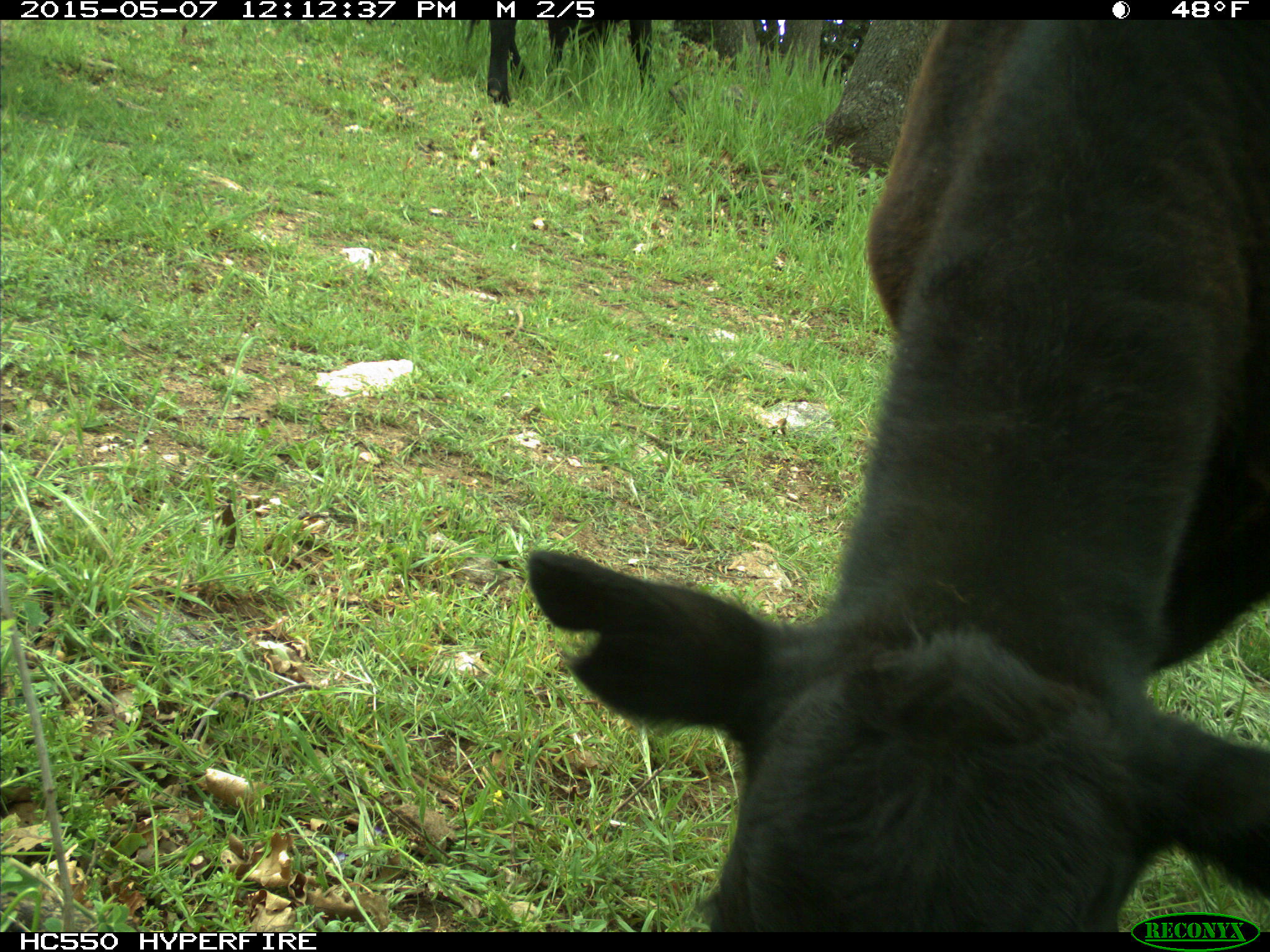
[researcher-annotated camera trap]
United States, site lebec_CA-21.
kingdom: Animalia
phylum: Chordata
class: Mammalia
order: Artiodactyla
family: Bovidae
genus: Bos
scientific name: Bos taurus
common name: domestic cow